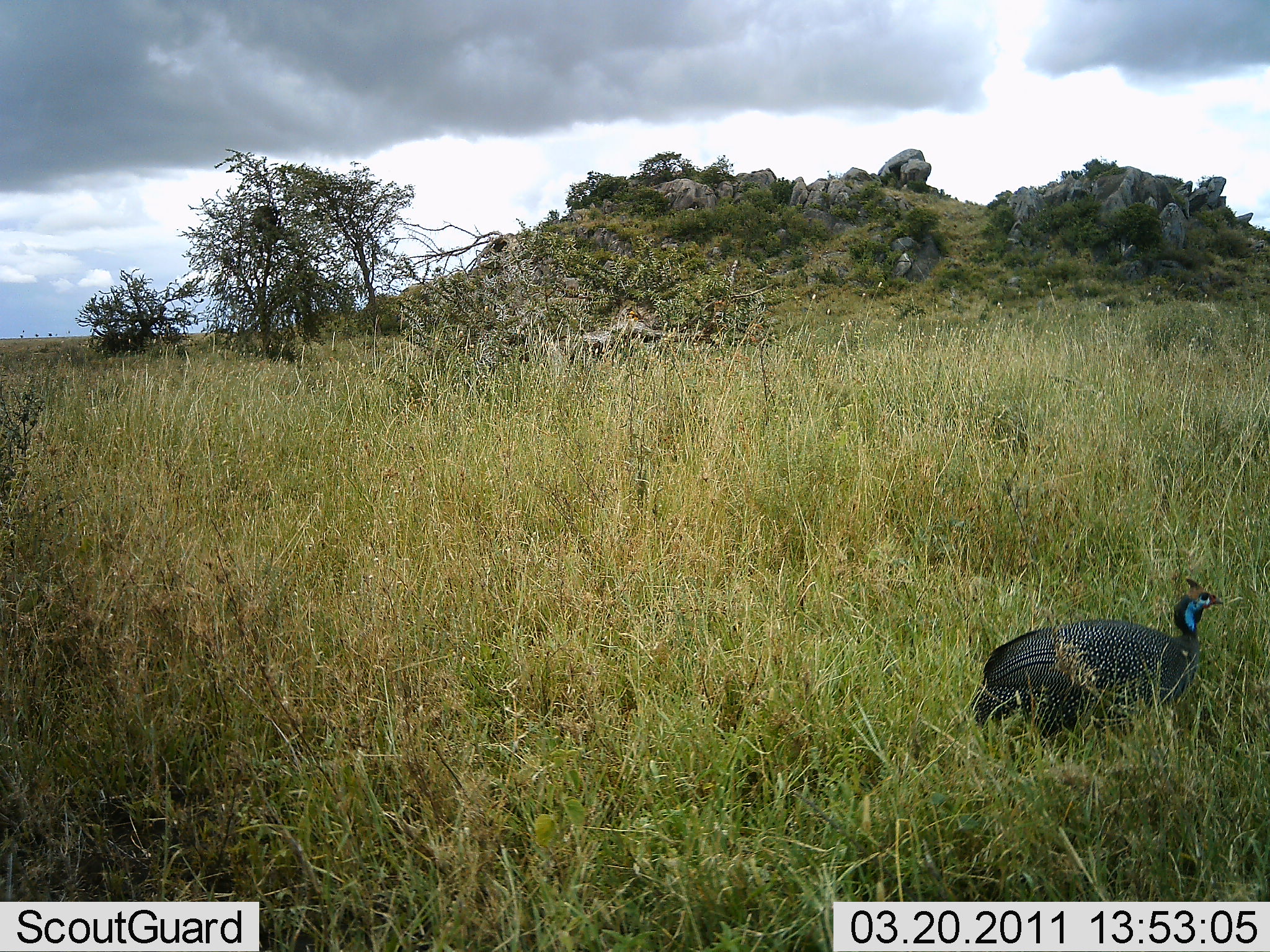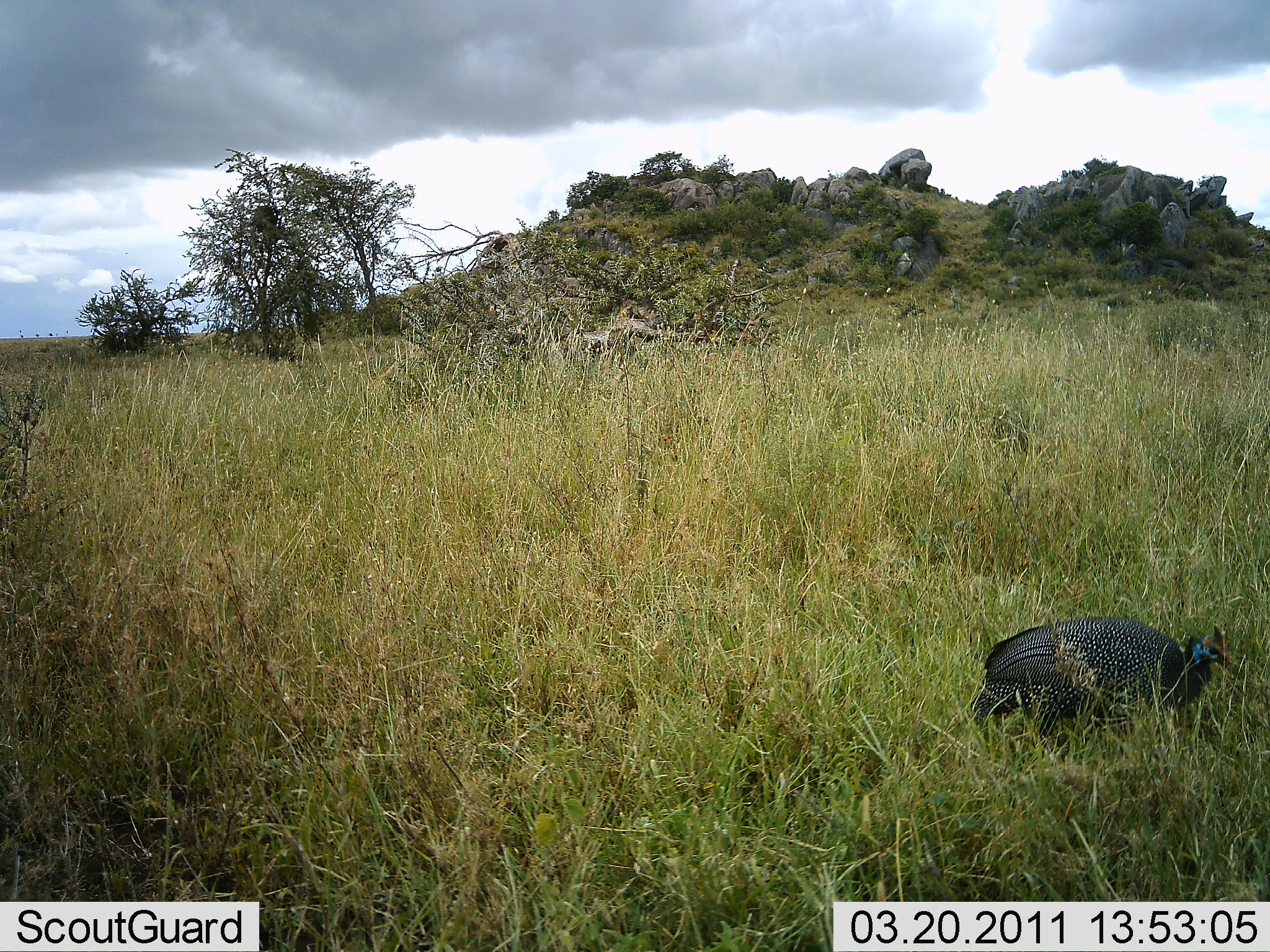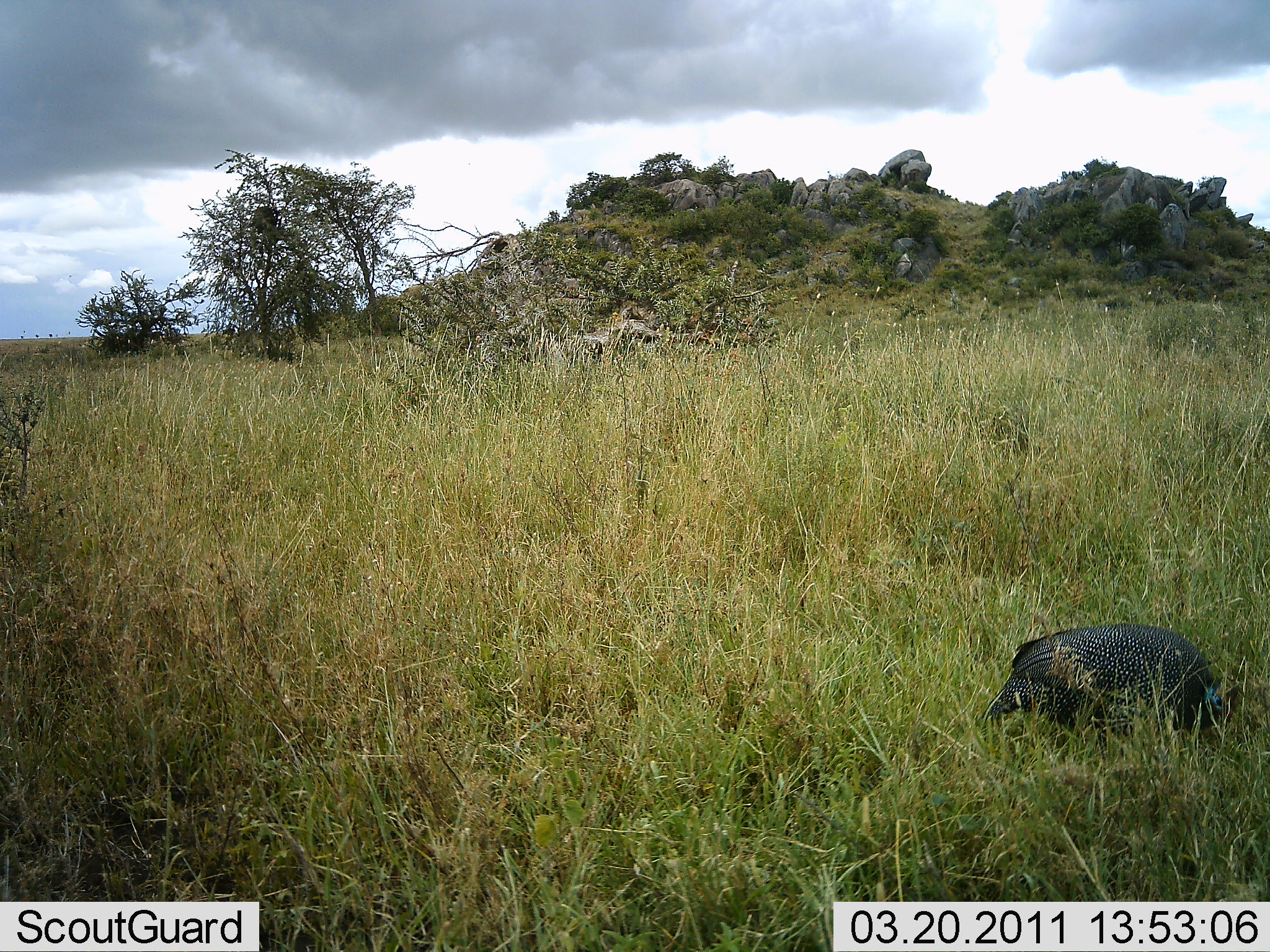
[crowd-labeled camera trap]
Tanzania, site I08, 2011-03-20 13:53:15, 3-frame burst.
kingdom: Animalia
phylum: Chordata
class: Aves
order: Galliformes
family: Numididae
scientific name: Numididae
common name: guinea fowl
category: guineafowl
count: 1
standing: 31%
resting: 0%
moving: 8%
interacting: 0%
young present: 0%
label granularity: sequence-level